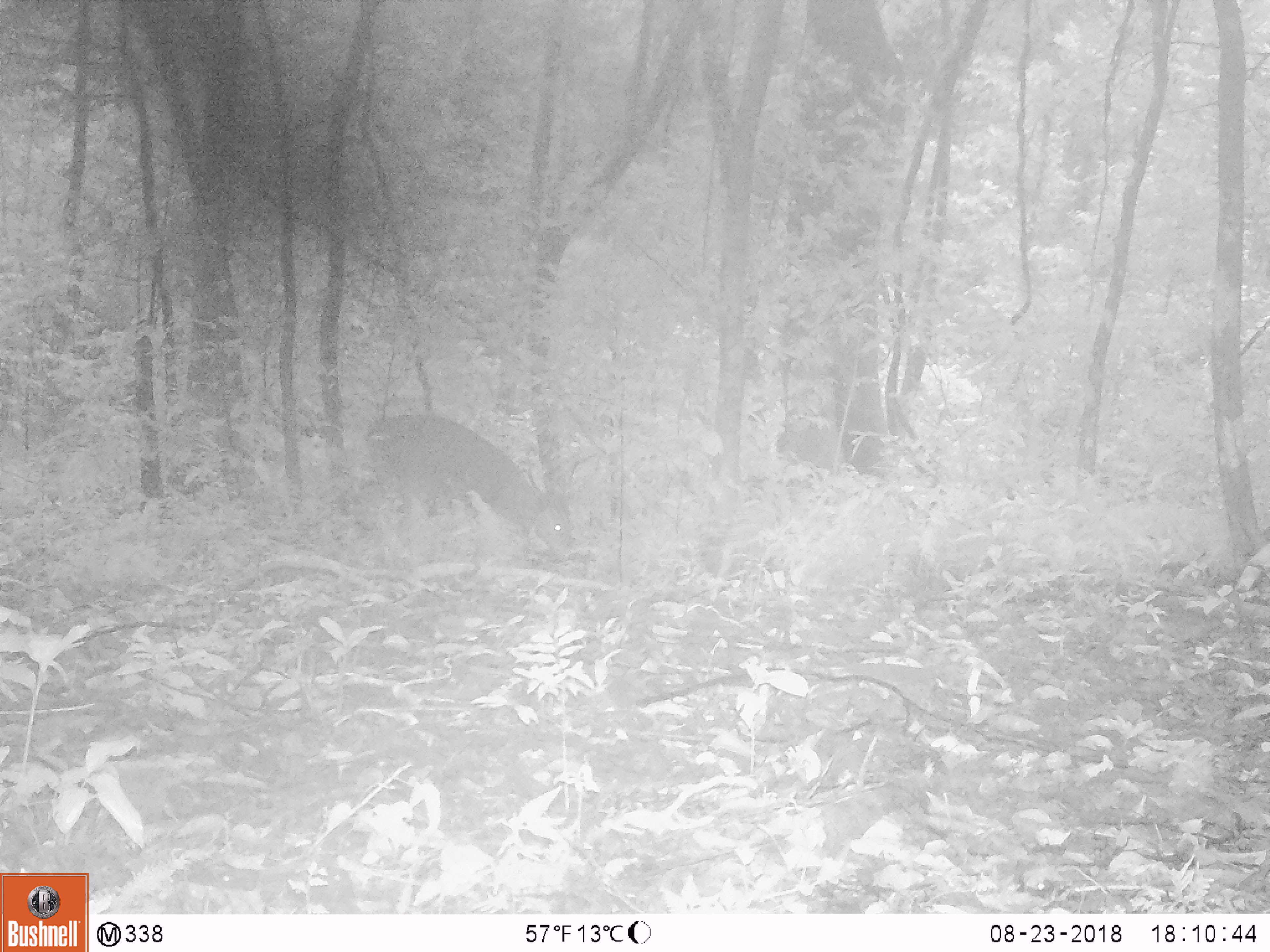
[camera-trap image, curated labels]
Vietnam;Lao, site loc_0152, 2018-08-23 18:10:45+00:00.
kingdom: Animalia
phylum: Chordata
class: Mammalia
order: Artiodactyla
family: Cervidae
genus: Muntiacus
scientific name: Muntiacus vuquangensis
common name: large-antlered muntjac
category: large antlered muntjac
Large antlered muntjac (large-antlered muntjac) (Muntiacus vuquangensis). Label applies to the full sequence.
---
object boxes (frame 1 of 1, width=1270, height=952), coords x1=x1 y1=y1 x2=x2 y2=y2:
large antlered muntjac: x1=361 y1=412 x2=578 y2=566